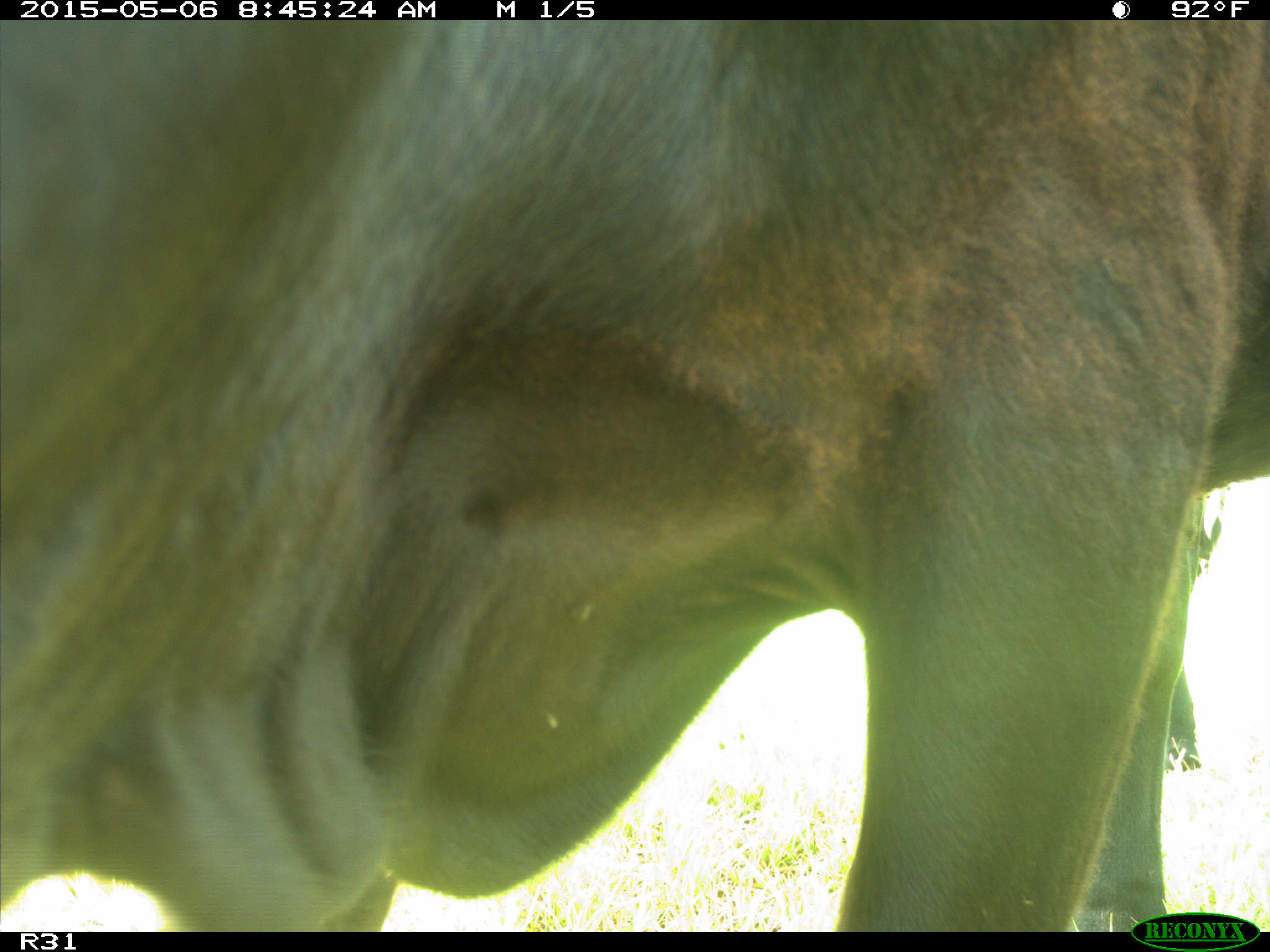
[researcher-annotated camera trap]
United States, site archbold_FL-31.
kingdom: Animalia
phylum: Chordata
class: Mammalia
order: Artiodactyla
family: Bovidae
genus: Bos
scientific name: Bos taurus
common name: domestic cow